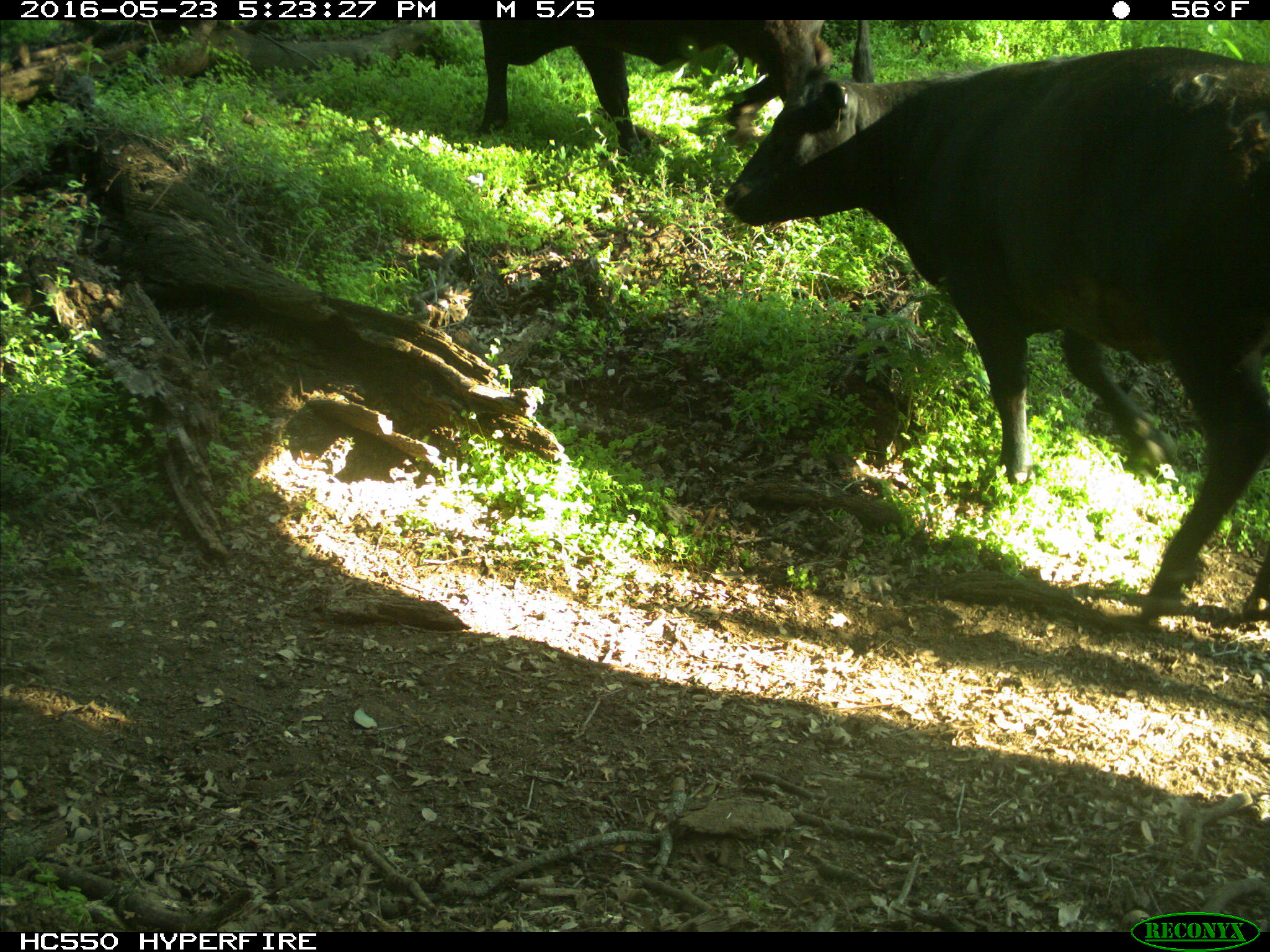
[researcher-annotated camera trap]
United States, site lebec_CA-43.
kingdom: Animalia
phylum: Chordata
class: Mammalia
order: Artiodactyla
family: Bovidae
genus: Bos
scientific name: Bos taurus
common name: domestic cow